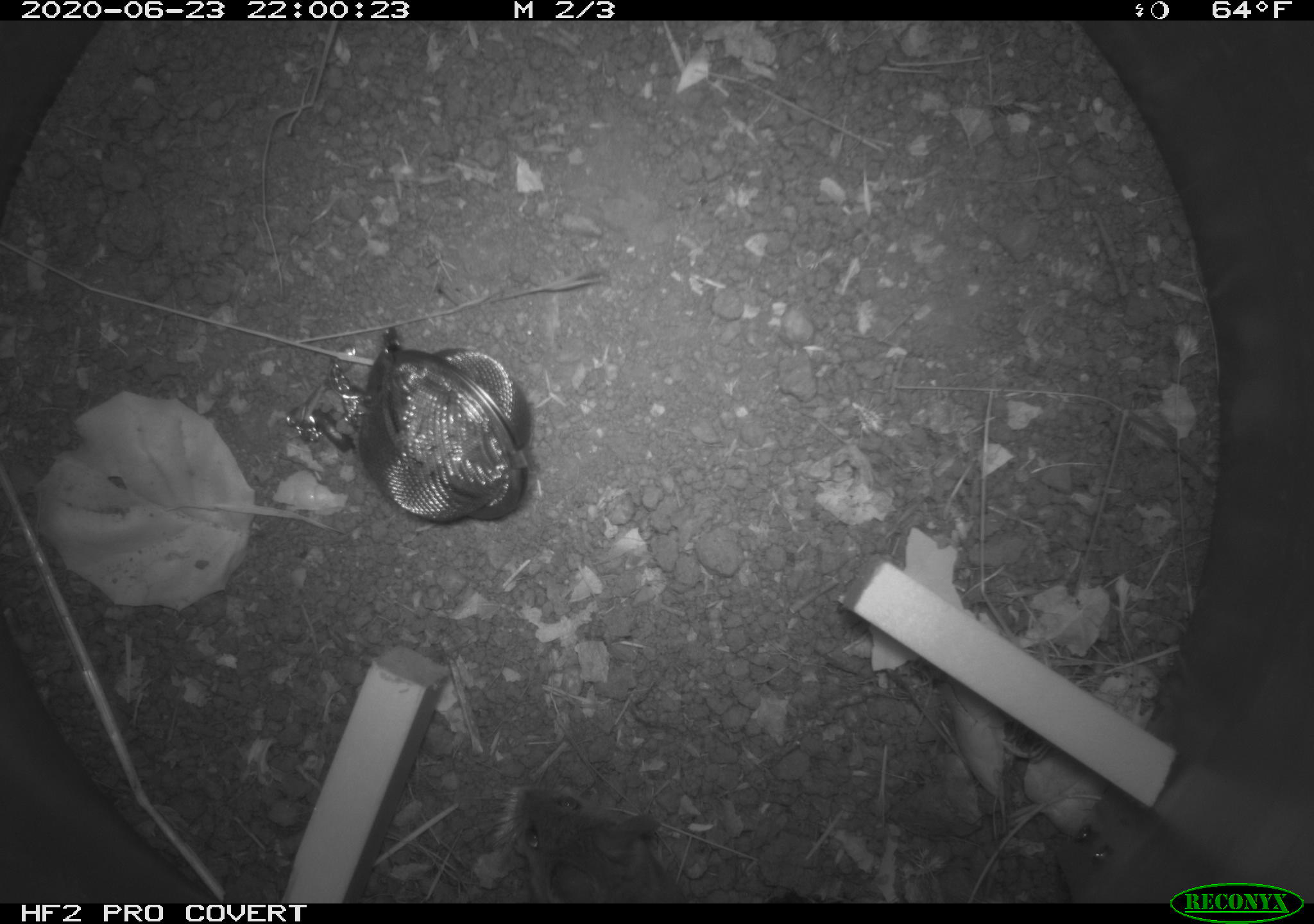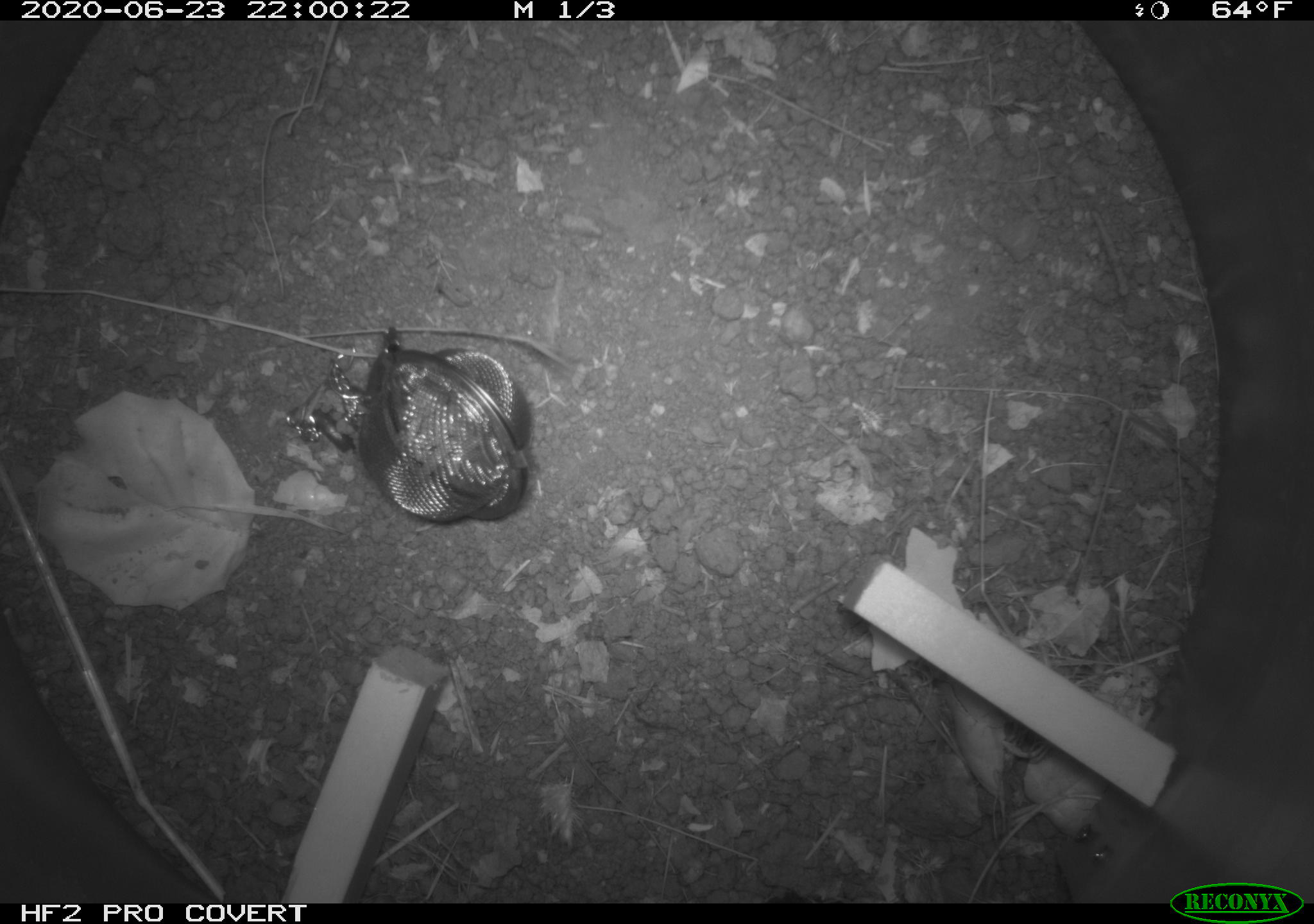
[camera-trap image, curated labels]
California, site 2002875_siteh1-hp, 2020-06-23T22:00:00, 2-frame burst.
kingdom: Animalia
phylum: Chordata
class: Mammalia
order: Rodentia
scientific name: Rodentia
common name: rodent